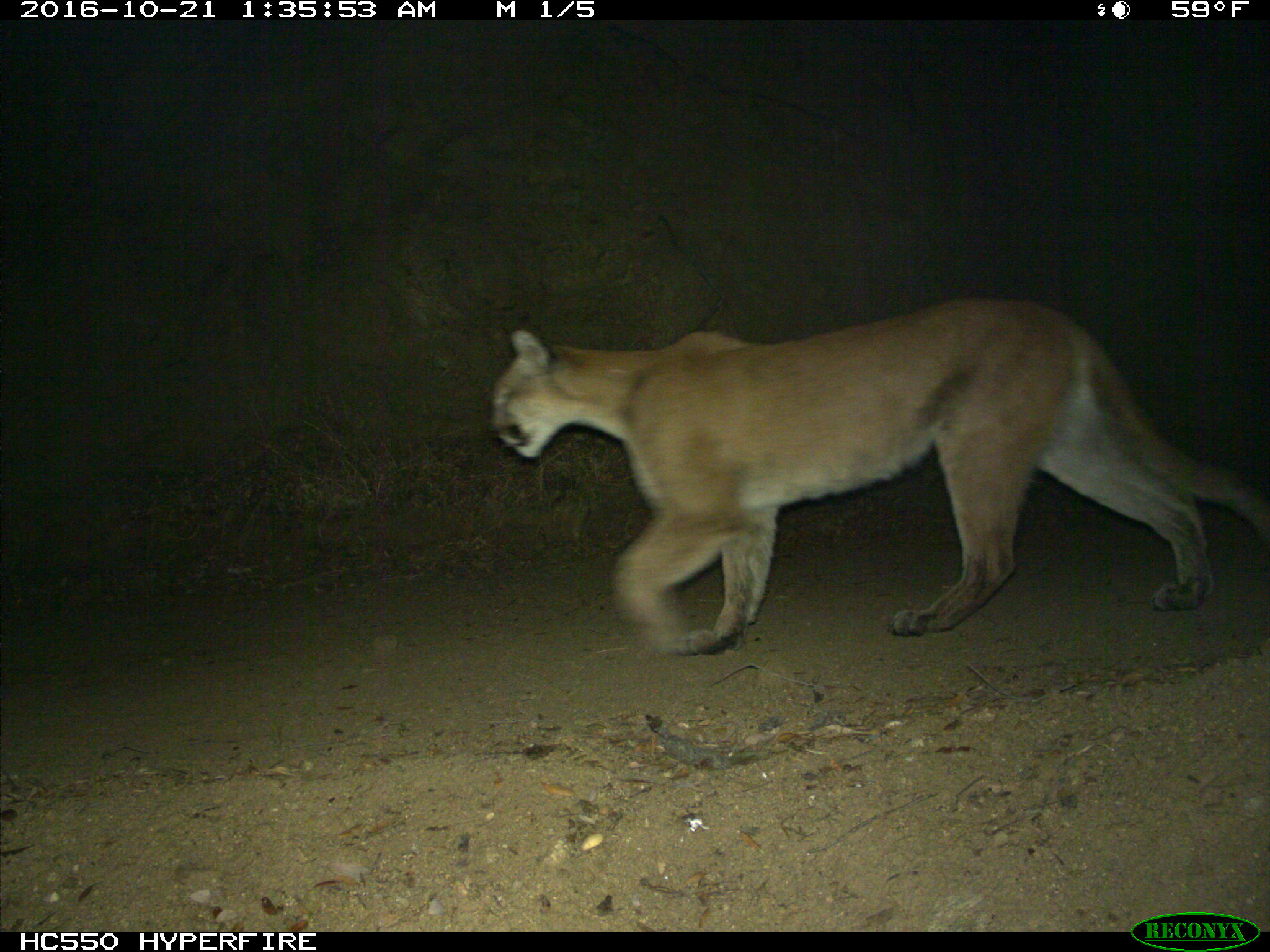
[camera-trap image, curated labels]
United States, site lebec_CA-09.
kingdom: Animalia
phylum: Chordata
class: Mammalia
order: Carnivora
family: Felidae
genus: Puma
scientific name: Puma concolor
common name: mountain lion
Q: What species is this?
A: Puma concolor (mountain lion).